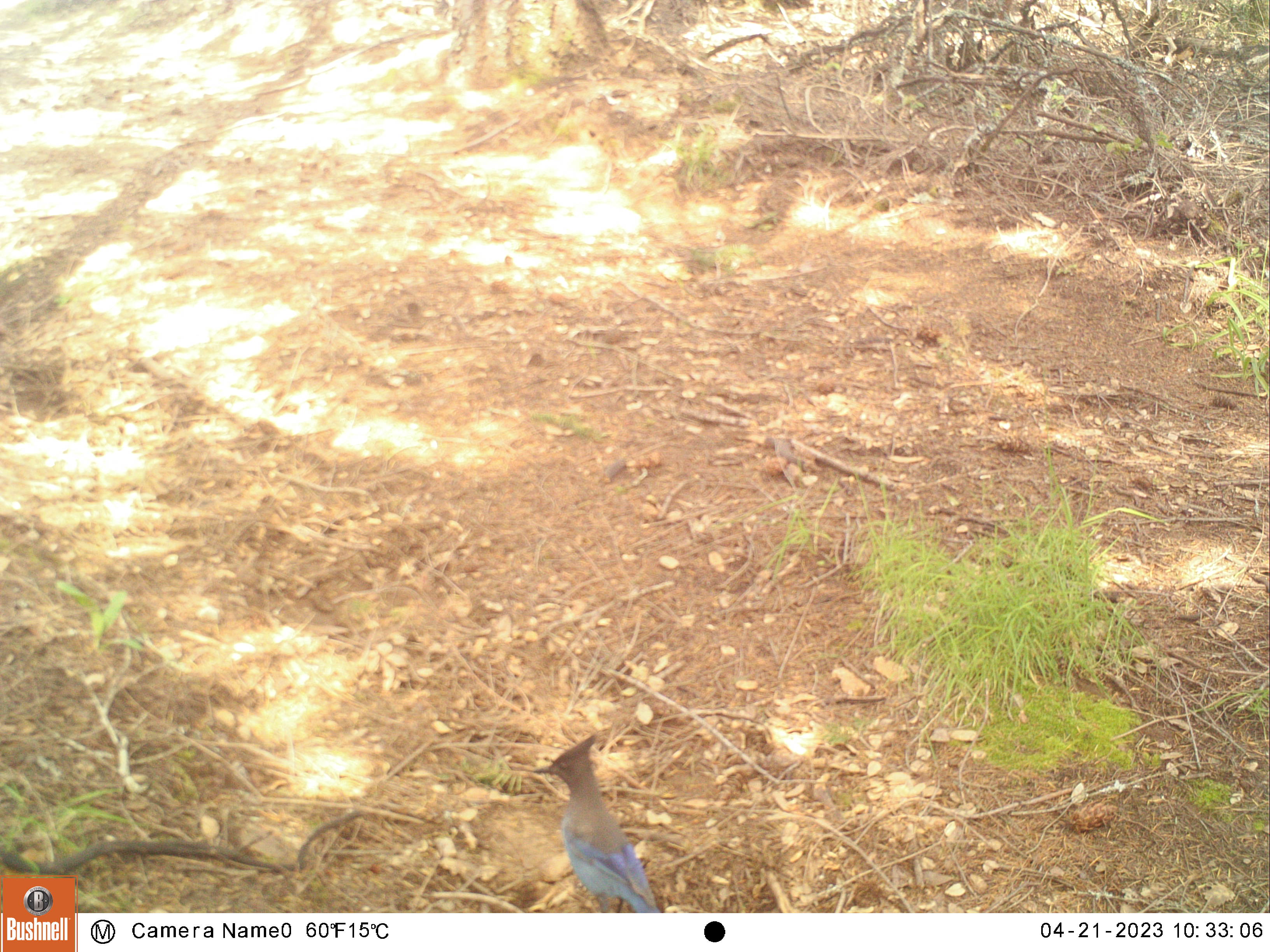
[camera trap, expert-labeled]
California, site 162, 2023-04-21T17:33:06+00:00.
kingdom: Animalia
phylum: Chordata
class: Aves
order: Passeriformes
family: Corvidae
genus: Cyanocitta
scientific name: Cyanocitta stelleri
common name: steller's jay